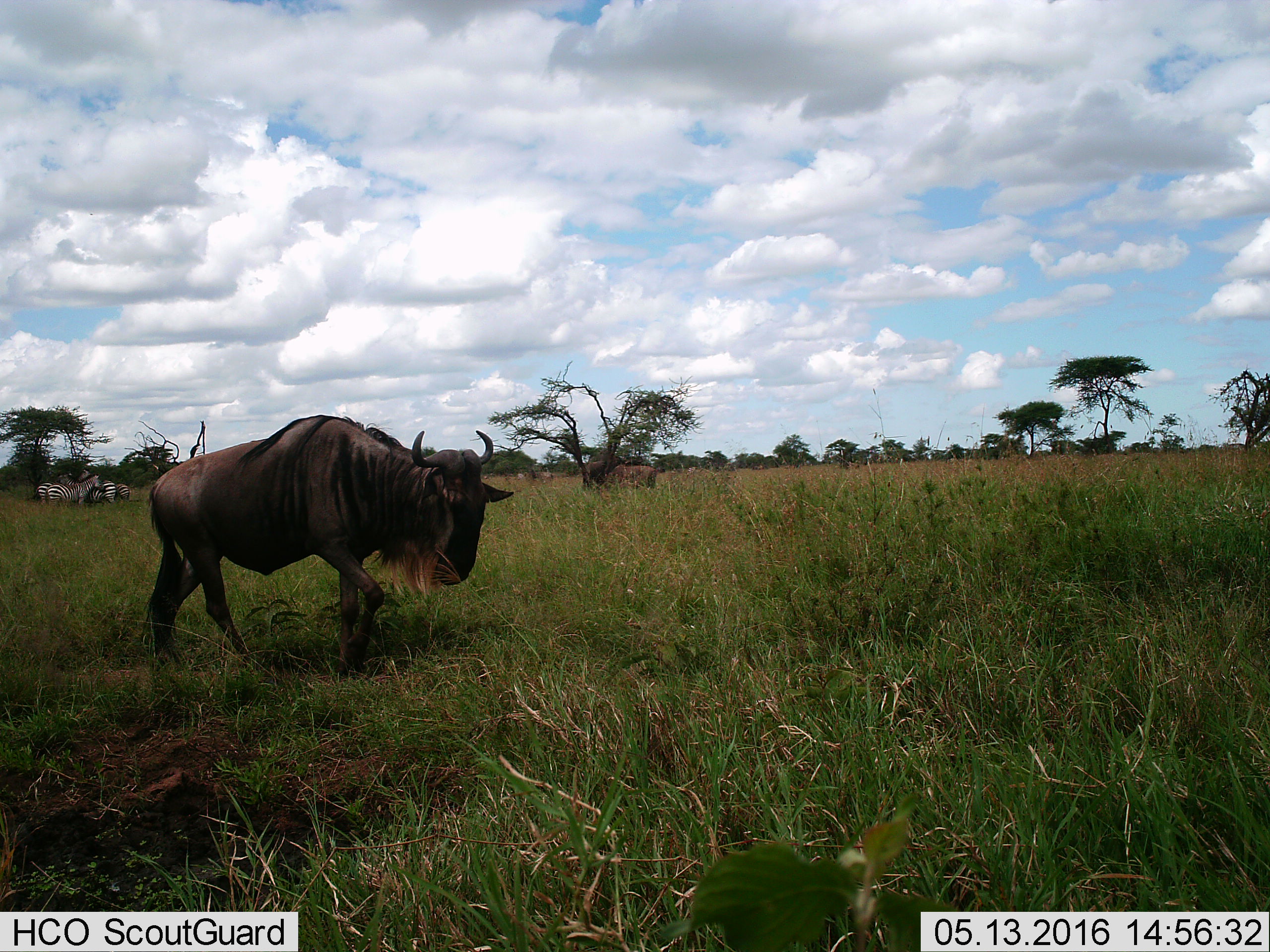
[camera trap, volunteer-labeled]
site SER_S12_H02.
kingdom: Animalia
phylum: Chordata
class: Mammalia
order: Artiodactyla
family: Bovidae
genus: Connochaetes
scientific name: Connochaetes taurinus taurinus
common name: blue wildebeest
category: wildebeestblue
Wildebeestblue (blue wildebeest) (Connochaetes taurinus taurinus), count 1. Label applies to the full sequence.